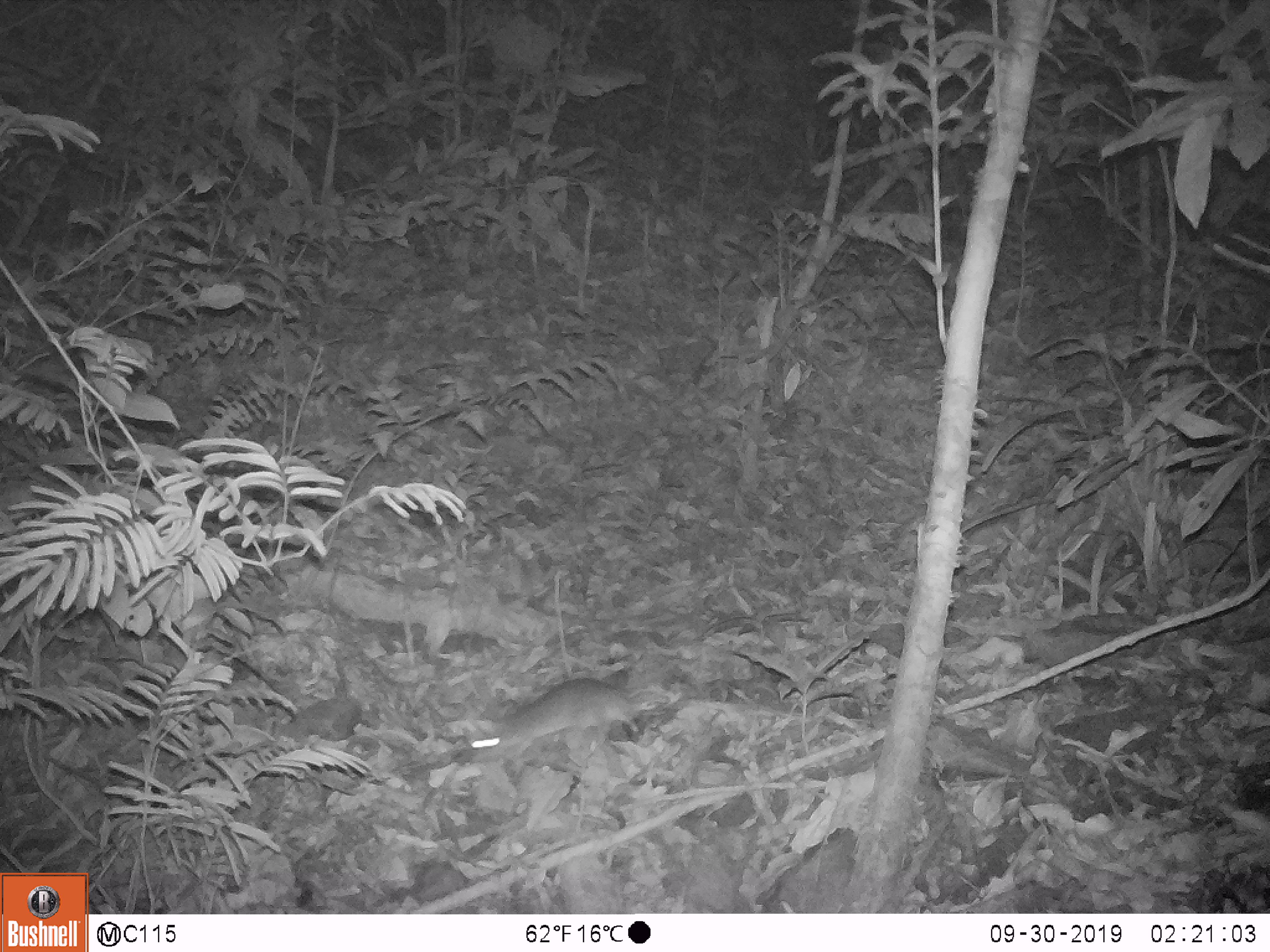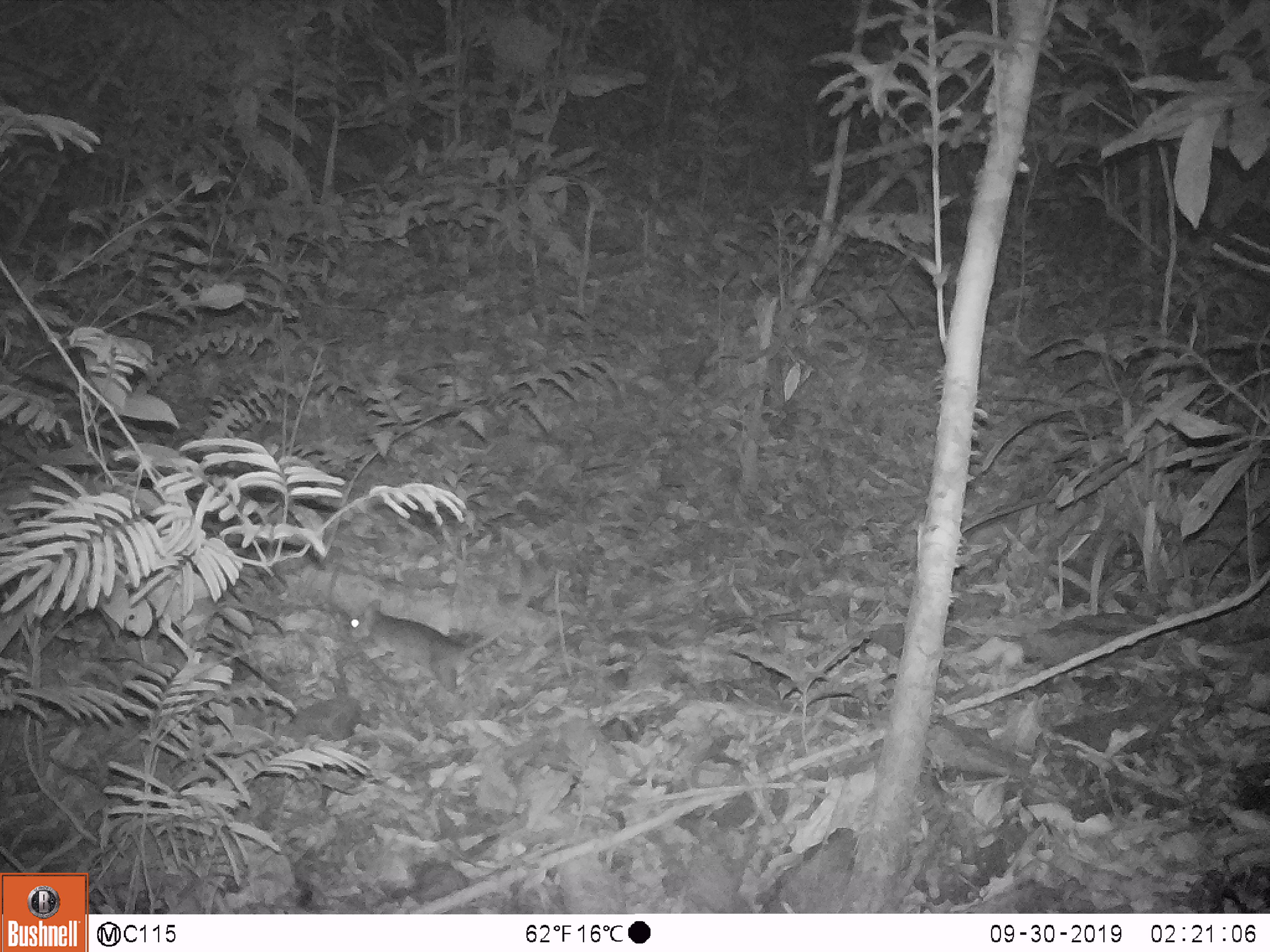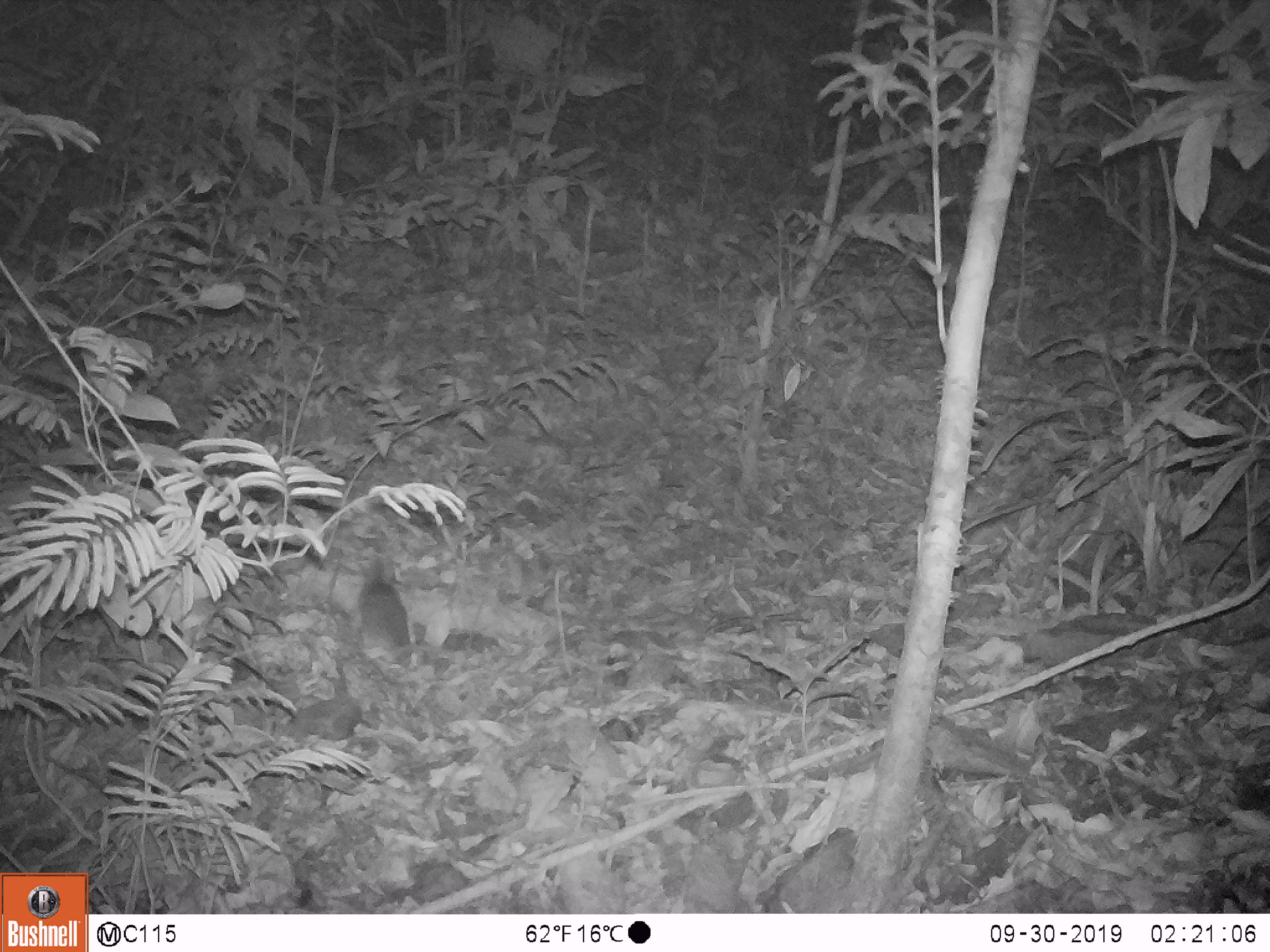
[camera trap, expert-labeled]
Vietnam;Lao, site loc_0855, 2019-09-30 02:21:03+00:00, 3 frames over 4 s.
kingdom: Animalia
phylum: Chordata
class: Mammalia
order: Rodentia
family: Muridae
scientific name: Muridae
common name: old-world mice and rats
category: unidentified murid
Unidentified murid (old-world mice and rats) (Muridae). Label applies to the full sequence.